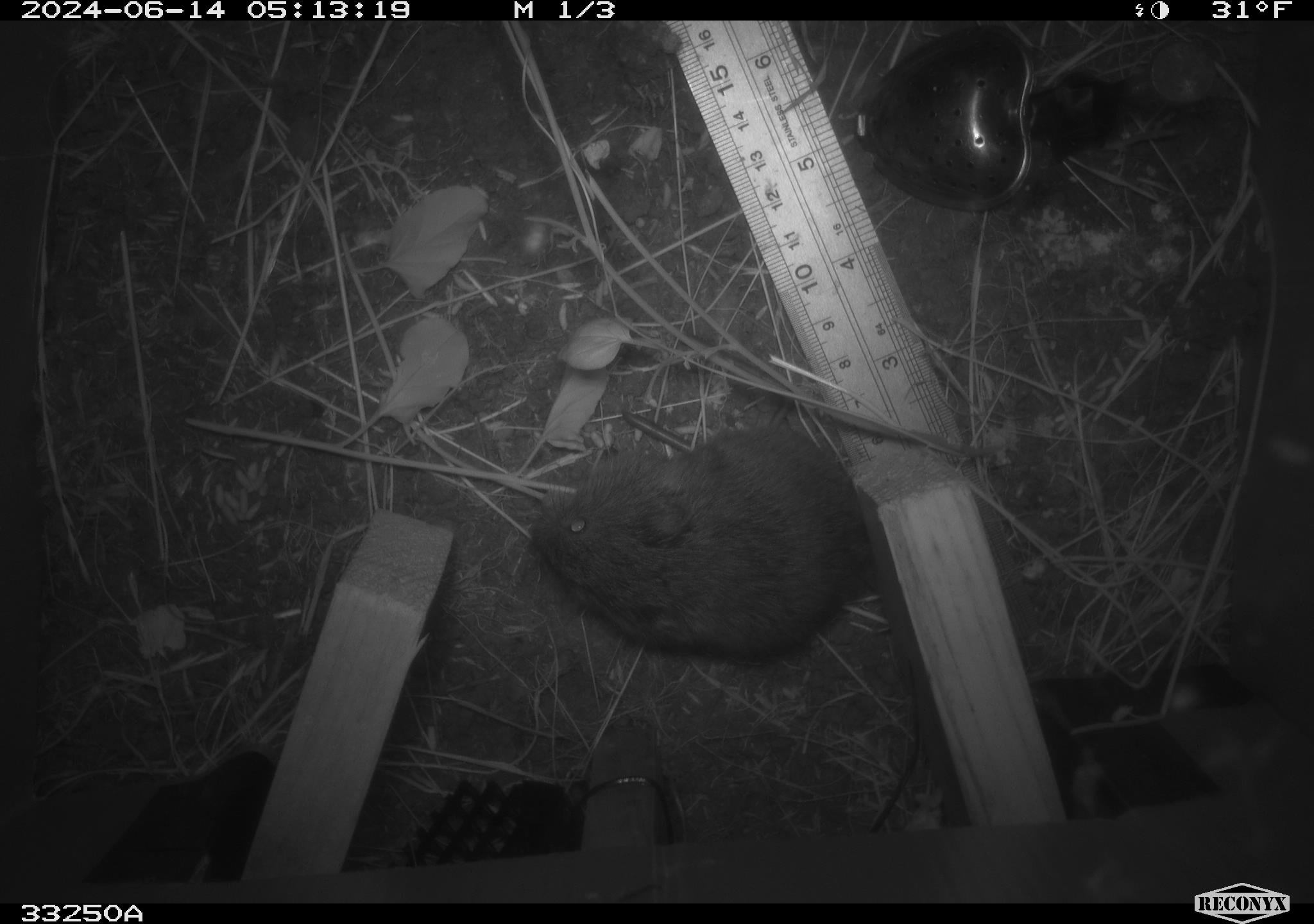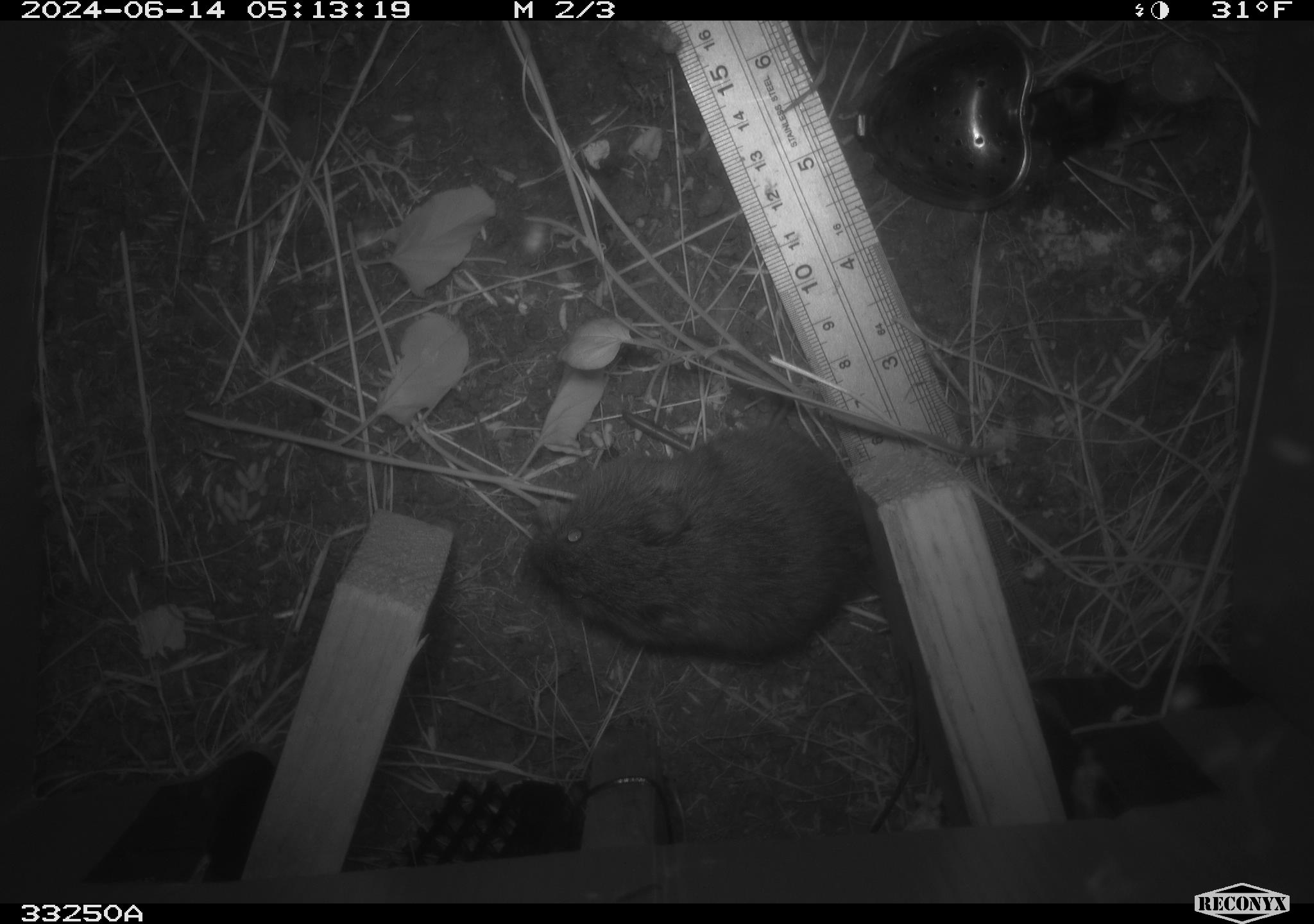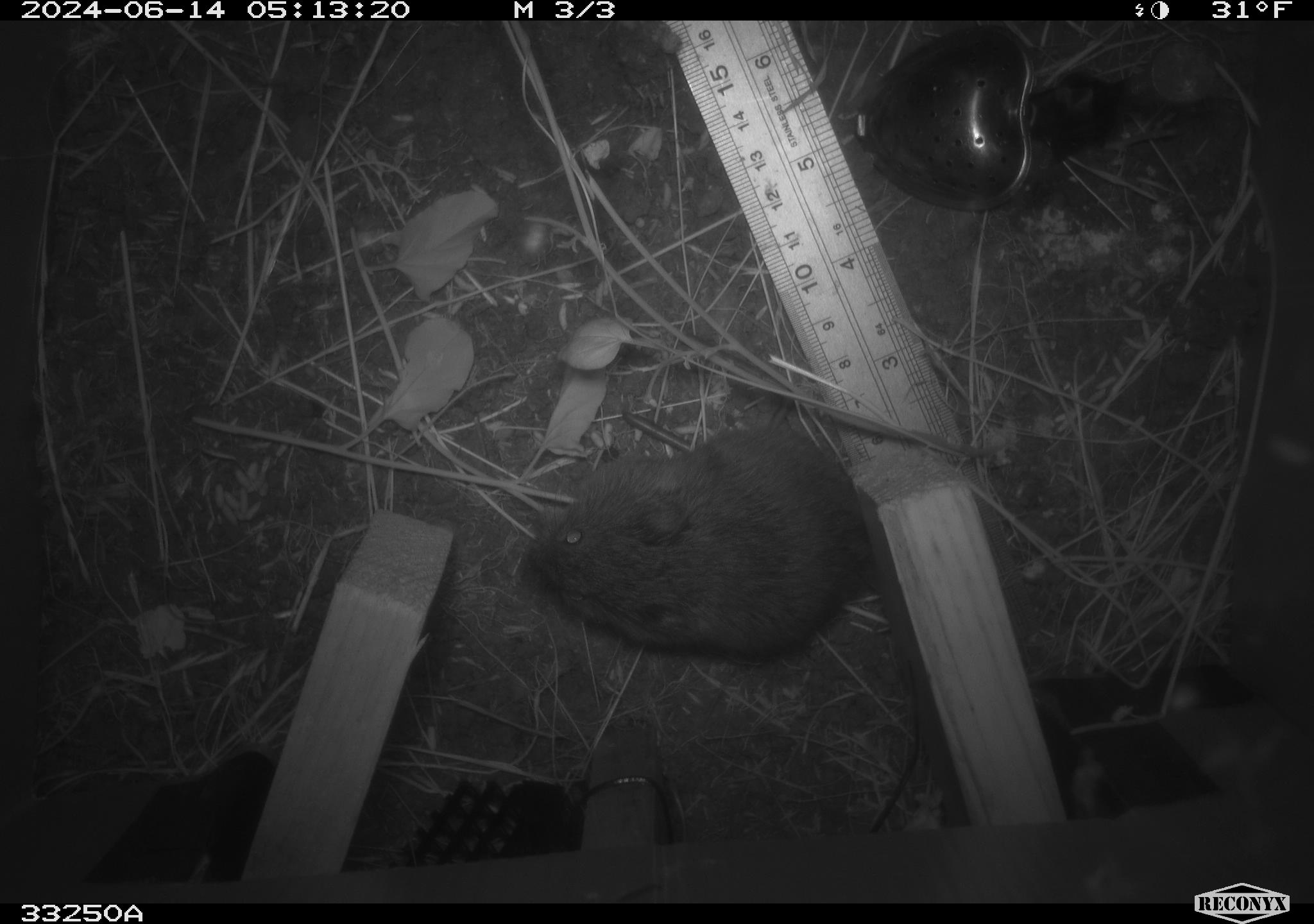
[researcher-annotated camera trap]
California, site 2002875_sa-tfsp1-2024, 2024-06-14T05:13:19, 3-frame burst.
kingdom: Animalia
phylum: Chordata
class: Mammalia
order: Rodentia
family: Cricetidae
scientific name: Arvicolinae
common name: voles, lemmings, and muskrats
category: arvicolinae subfamily